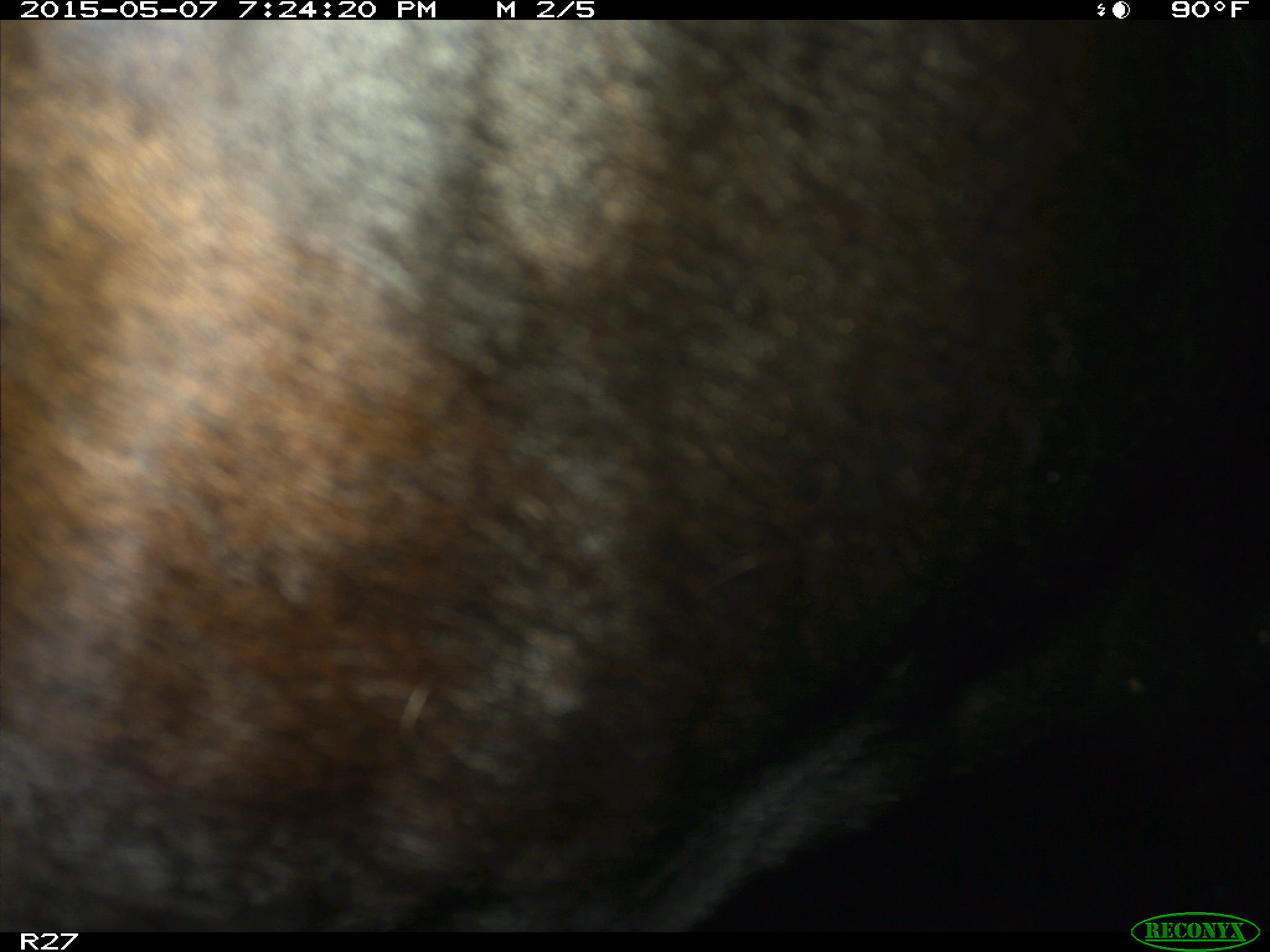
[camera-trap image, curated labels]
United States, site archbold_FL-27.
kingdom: Animalia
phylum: Chordata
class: Mammalia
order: Artiodactyla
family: Bovidae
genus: Bos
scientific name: Bos taurus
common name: domestic cow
Bos taurus (domestic cow).